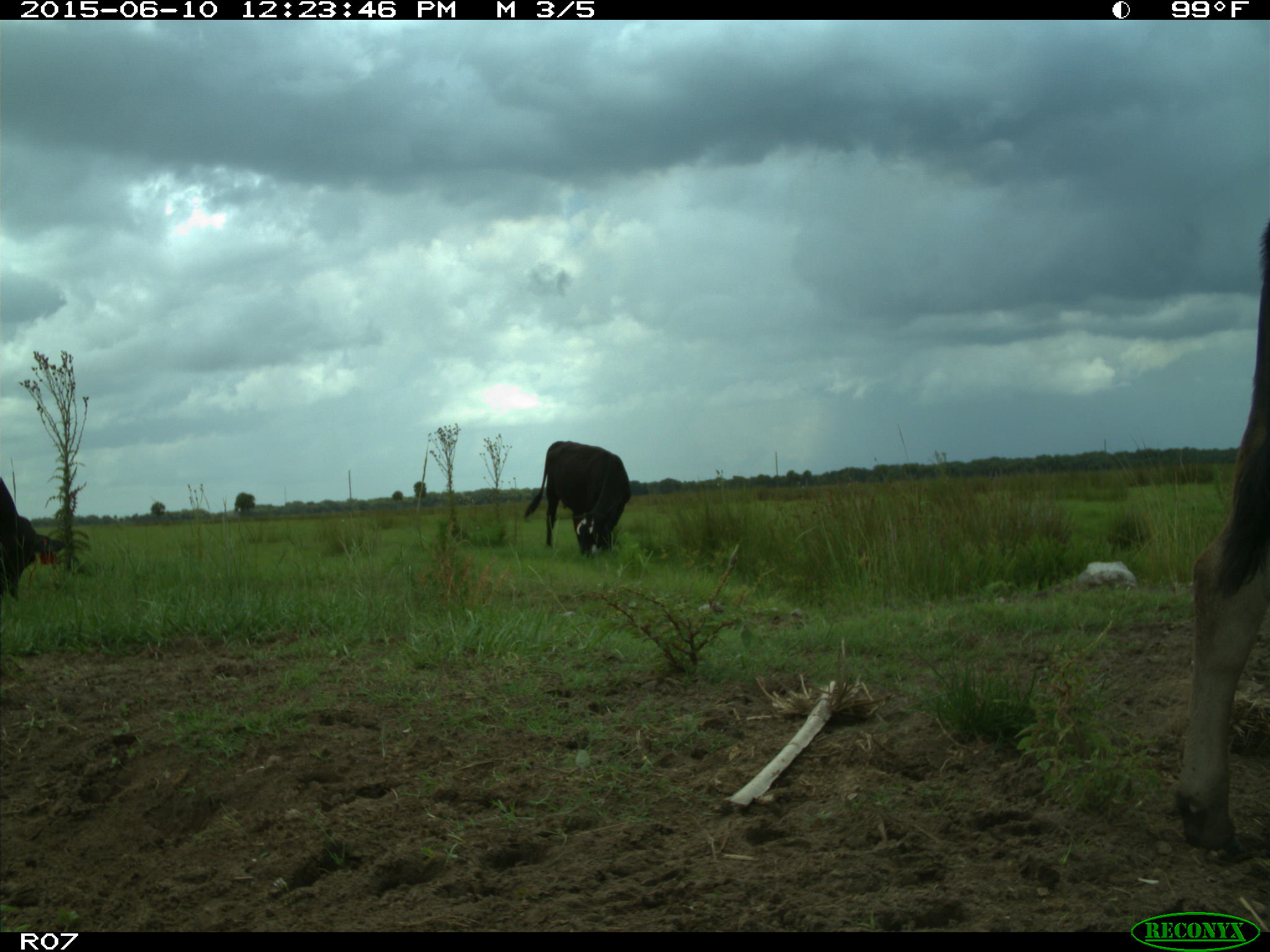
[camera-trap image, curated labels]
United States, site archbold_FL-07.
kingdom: Animalia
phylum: Chordata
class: Mammalia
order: Artiodactyla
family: Bovidae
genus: Bos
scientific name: Bos taurus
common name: domestic cow